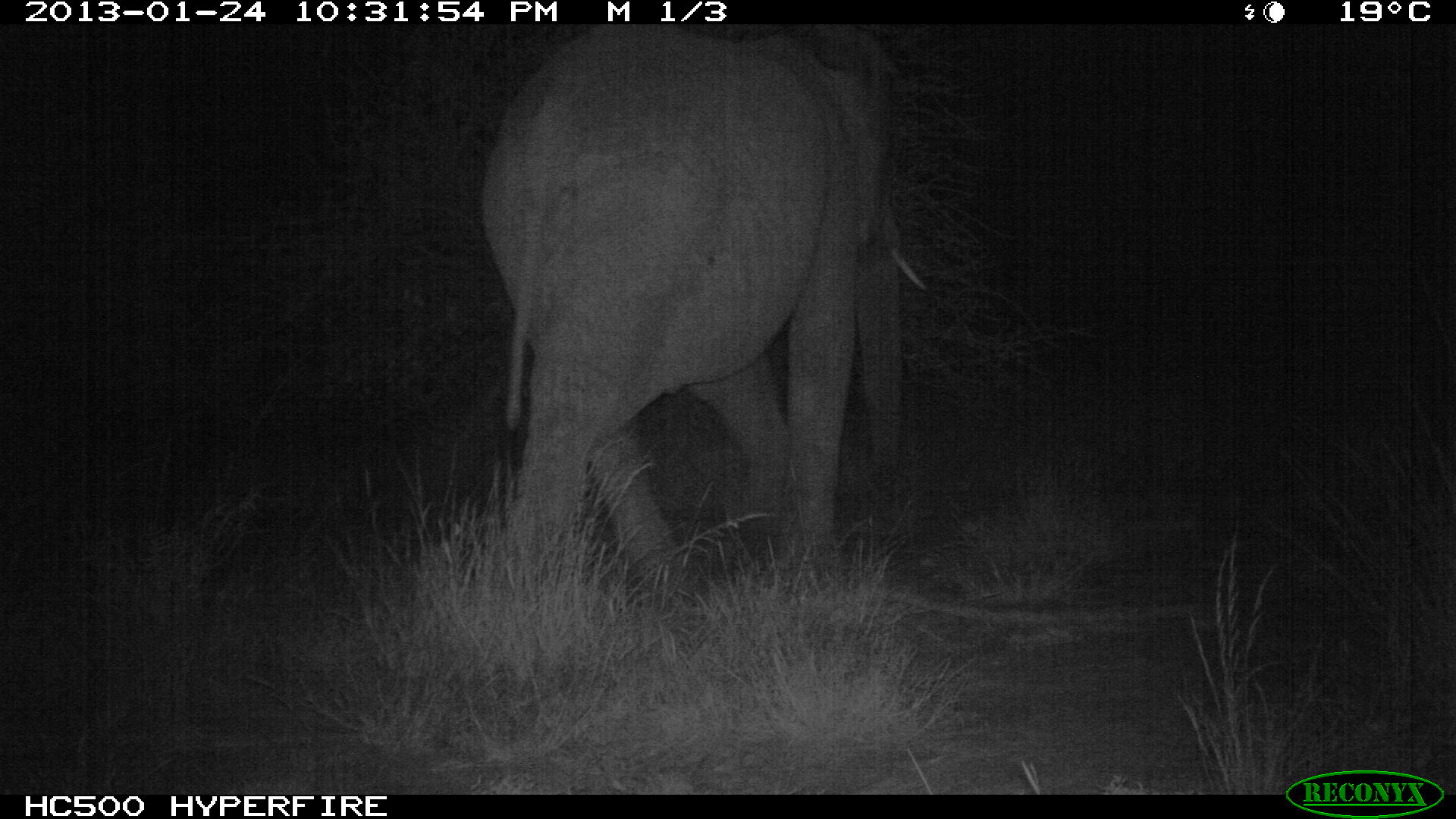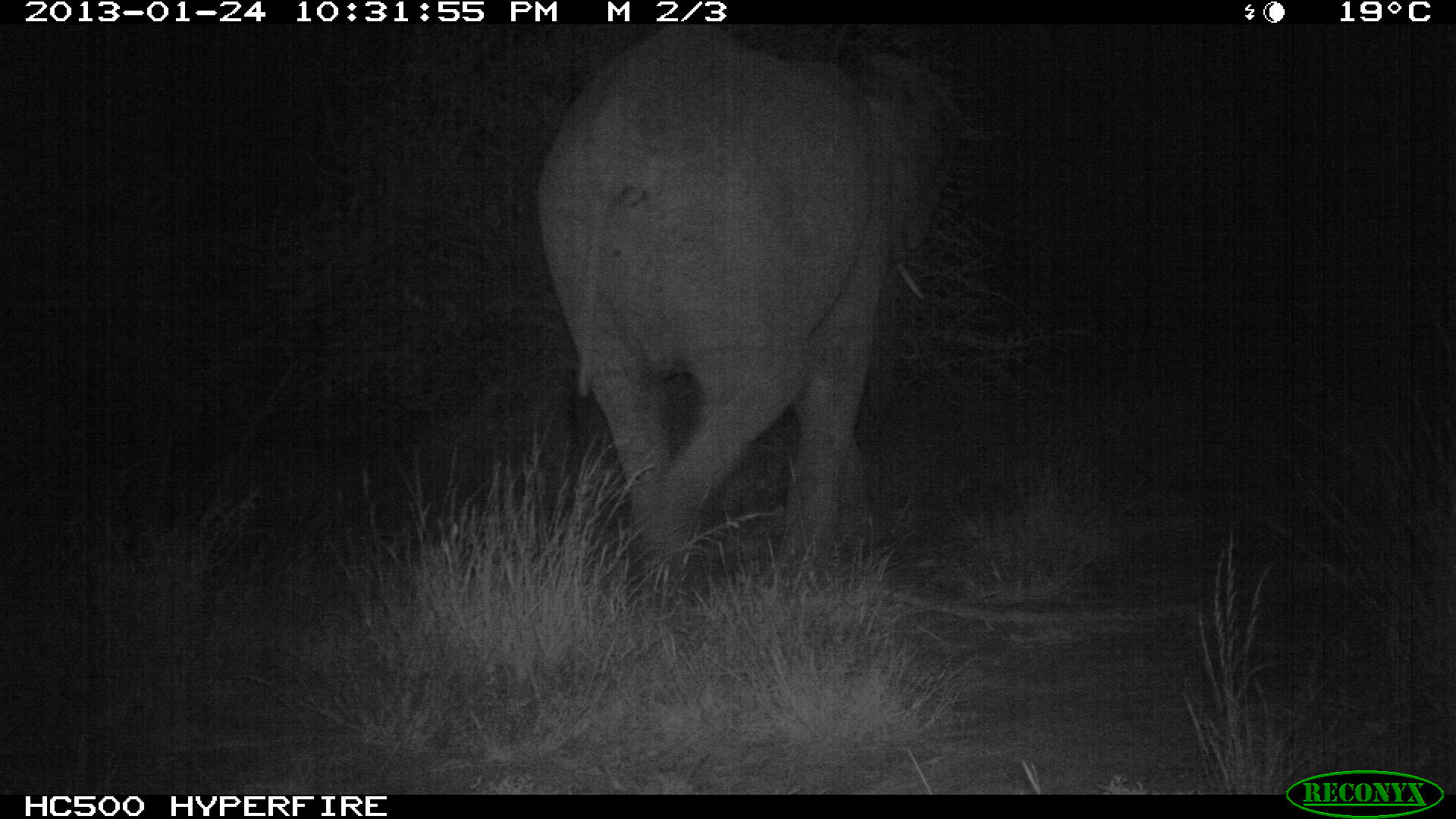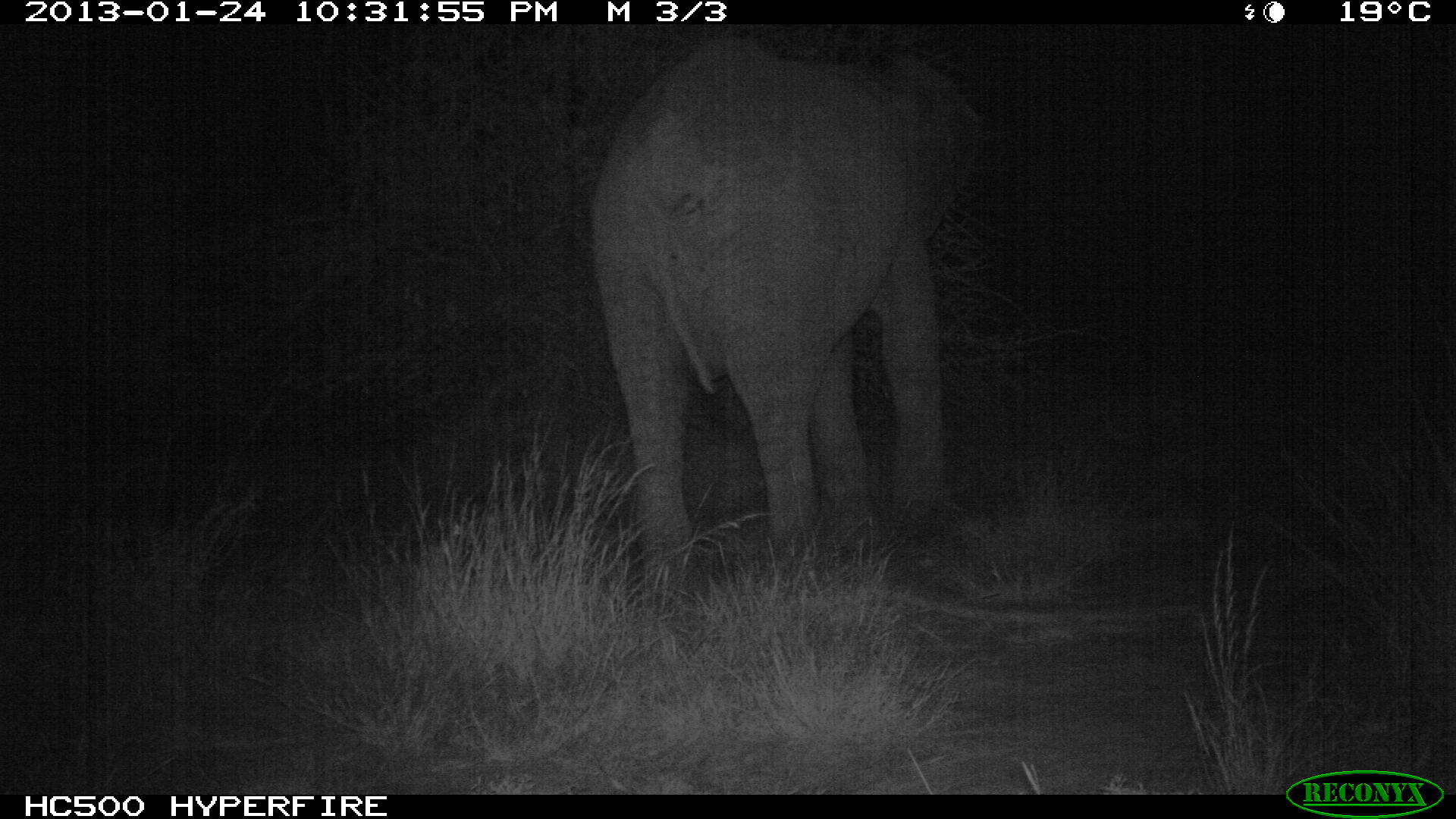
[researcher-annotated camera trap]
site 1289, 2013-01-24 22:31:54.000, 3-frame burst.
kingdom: Animalia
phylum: Chordata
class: Mammalia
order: Proboscidea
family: Elephantidae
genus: Loxodonta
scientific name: Loxodonta africana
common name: african bush elephant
Loxodonta africana (african bush elephant), count 1.